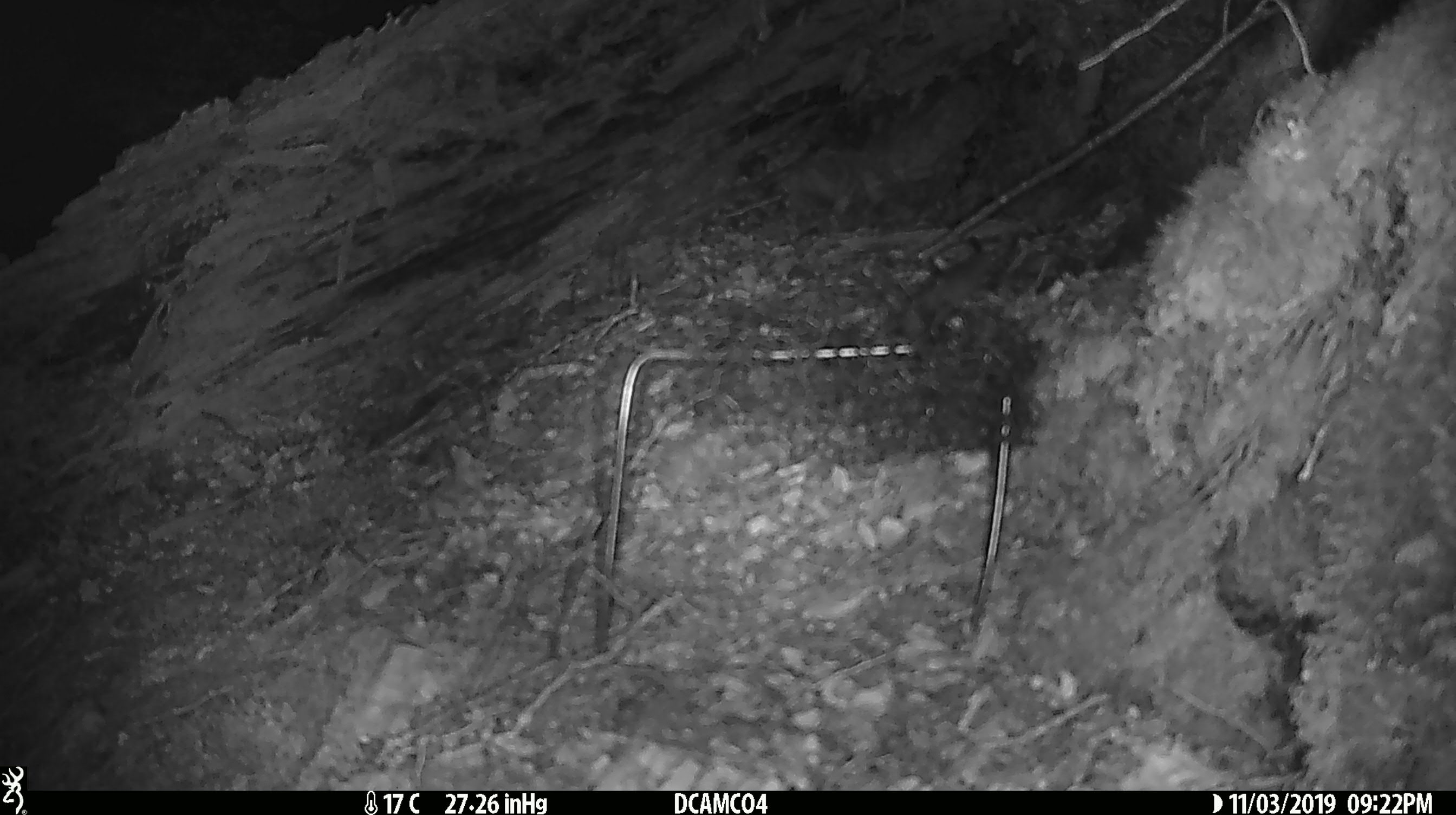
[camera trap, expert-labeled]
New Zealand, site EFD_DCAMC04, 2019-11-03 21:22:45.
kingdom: Animalia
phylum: Chordata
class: Mammalia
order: Rodentia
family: Muridae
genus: Mus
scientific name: Mus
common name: mouse